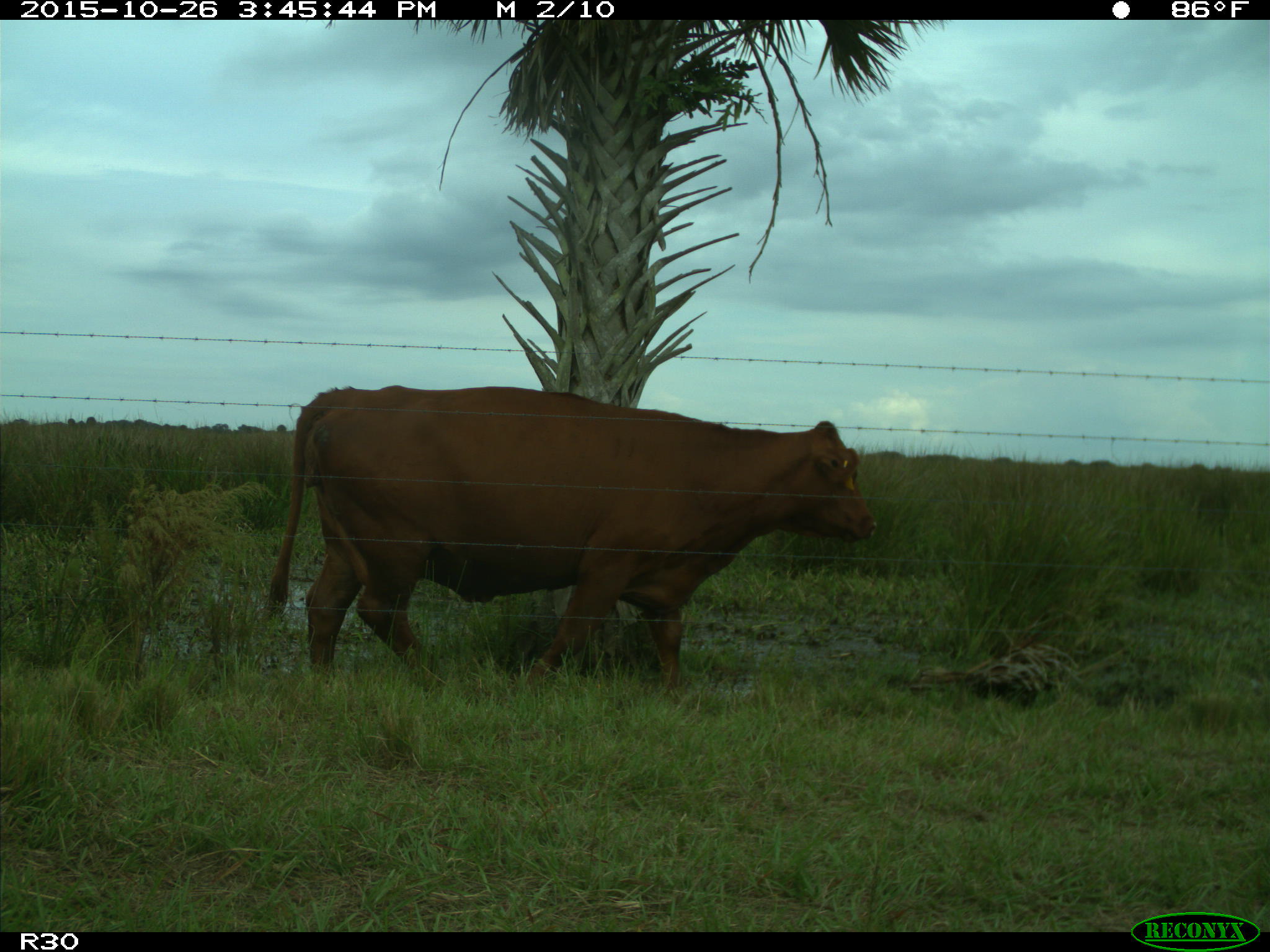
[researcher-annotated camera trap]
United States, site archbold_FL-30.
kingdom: Animalia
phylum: Chordata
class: Mammalia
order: Artiodactyla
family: Bovidae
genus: Bos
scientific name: Bos taurus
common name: domestic cow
Bos taurus (domestic cow).